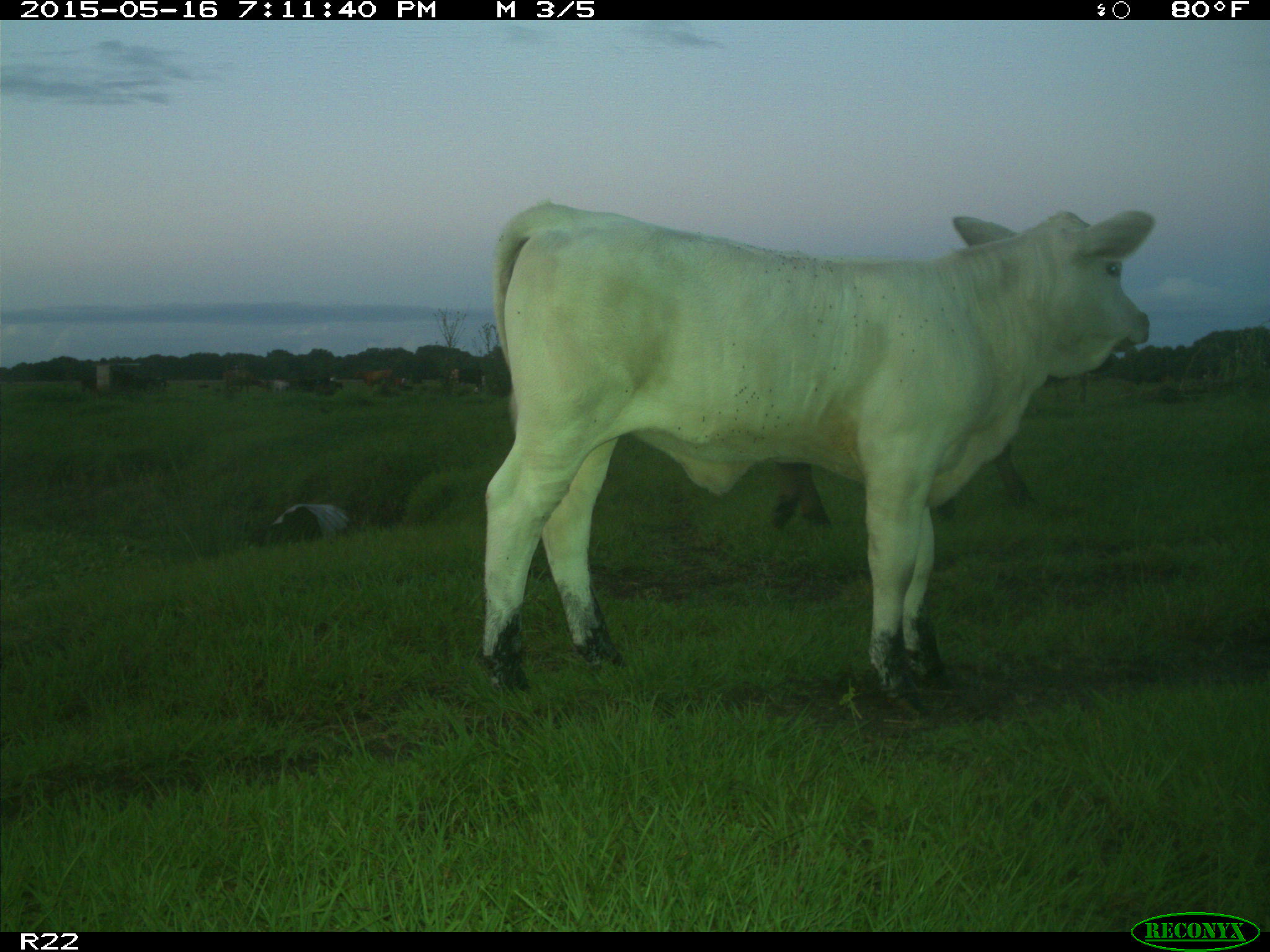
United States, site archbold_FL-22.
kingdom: Animalia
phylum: Chordata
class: Mammalia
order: Artiodactyla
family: Bovidae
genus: Bos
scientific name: Bos taurus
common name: domestic cow